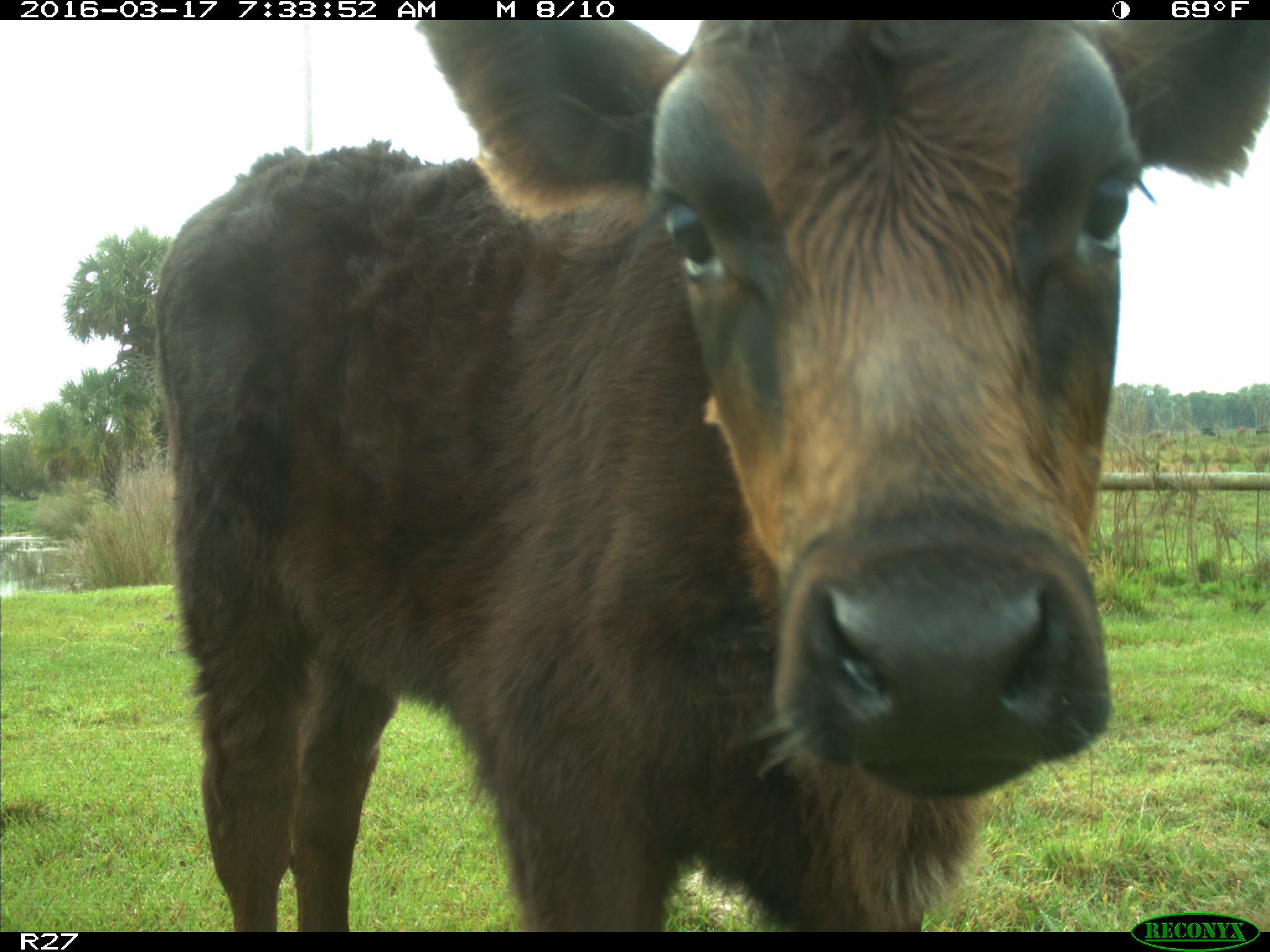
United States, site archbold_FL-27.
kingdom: Animalia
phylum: Chordata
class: Mammalia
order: Artiodactyla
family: Bovidae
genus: Bos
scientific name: Bos taurus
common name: domestic cow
Bos taurus (domestic cow).